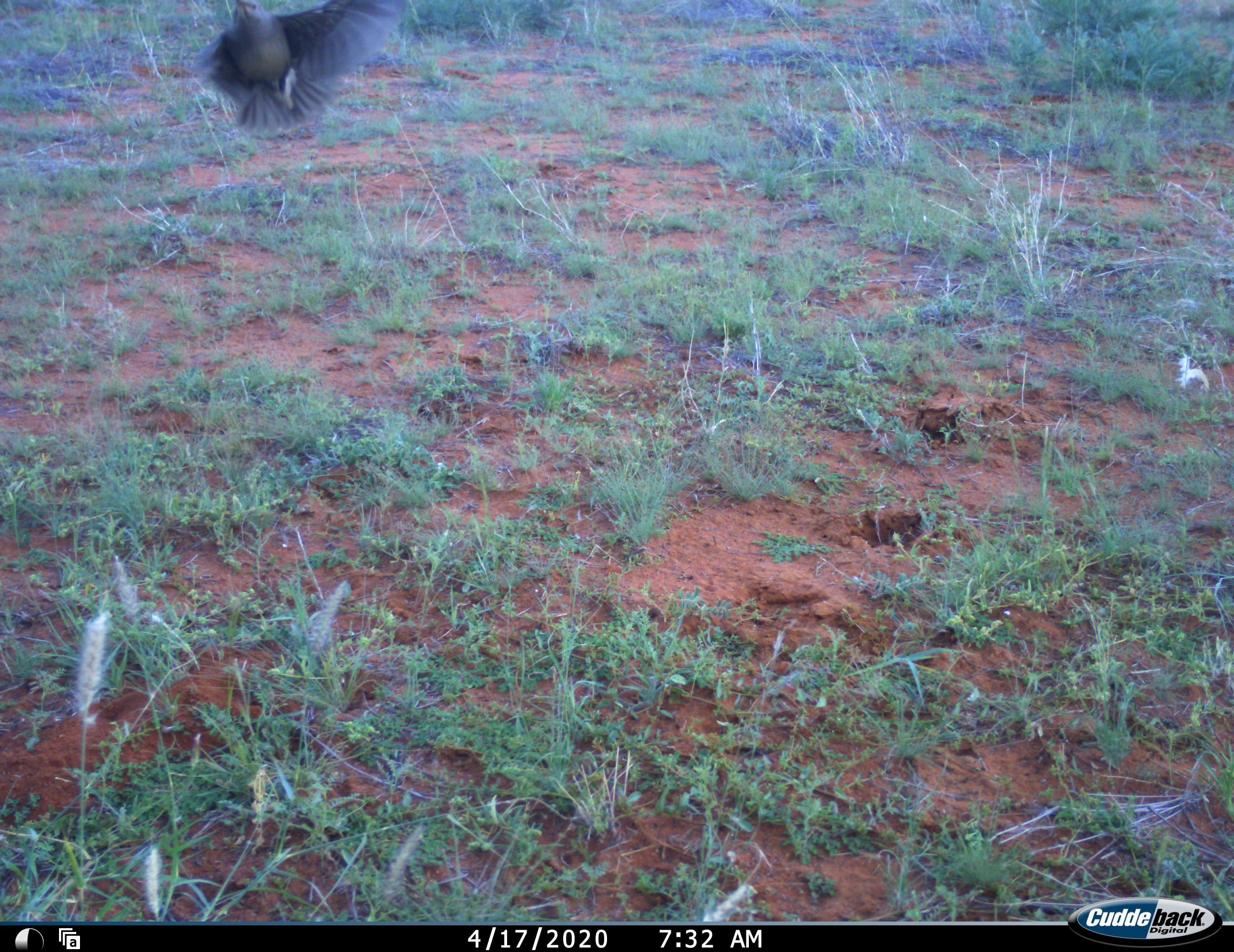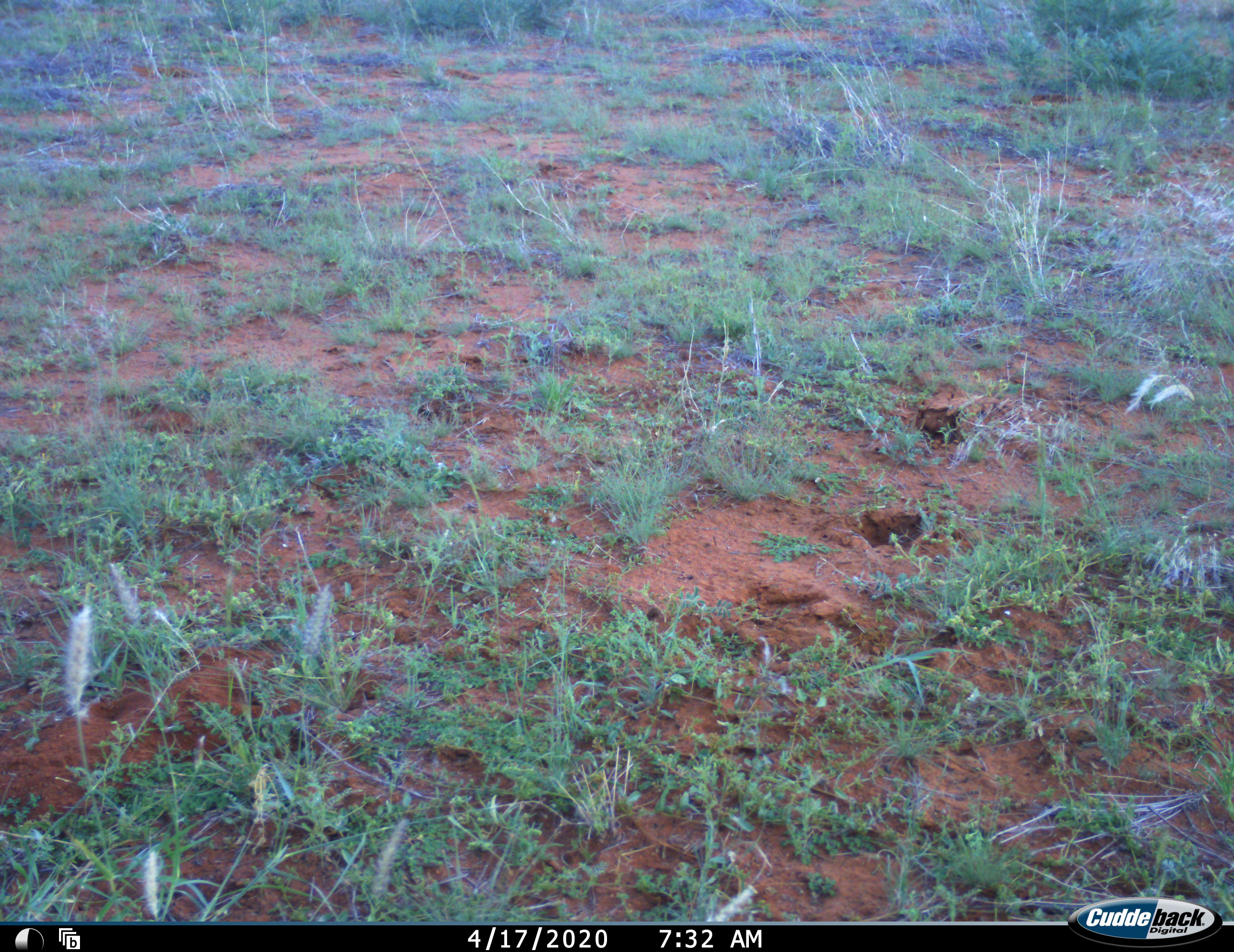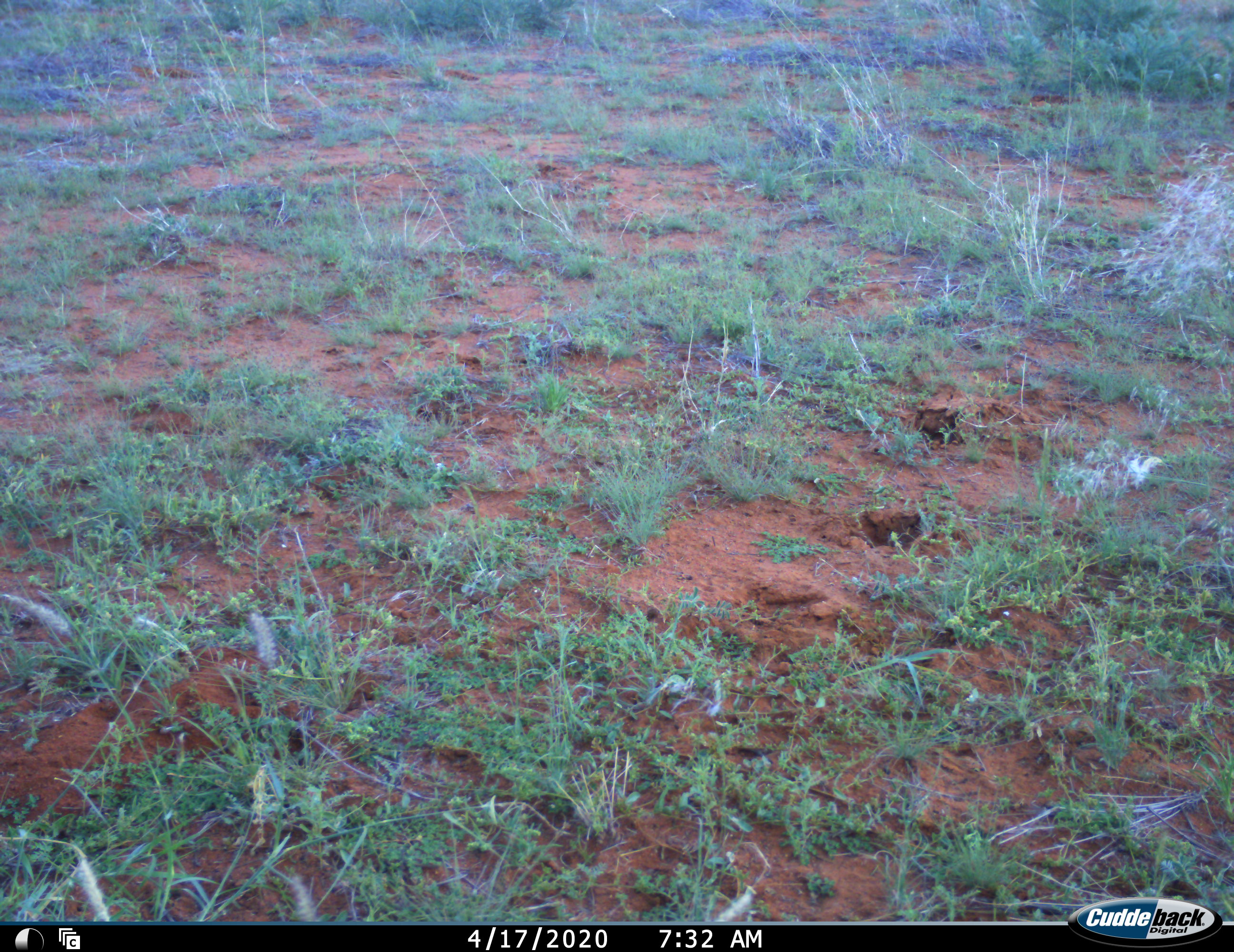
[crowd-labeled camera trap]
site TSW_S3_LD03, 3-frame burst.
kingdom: Animalia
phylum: Chordata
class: Aves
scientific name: Aves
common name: bird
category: birdother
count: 1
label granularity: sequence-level